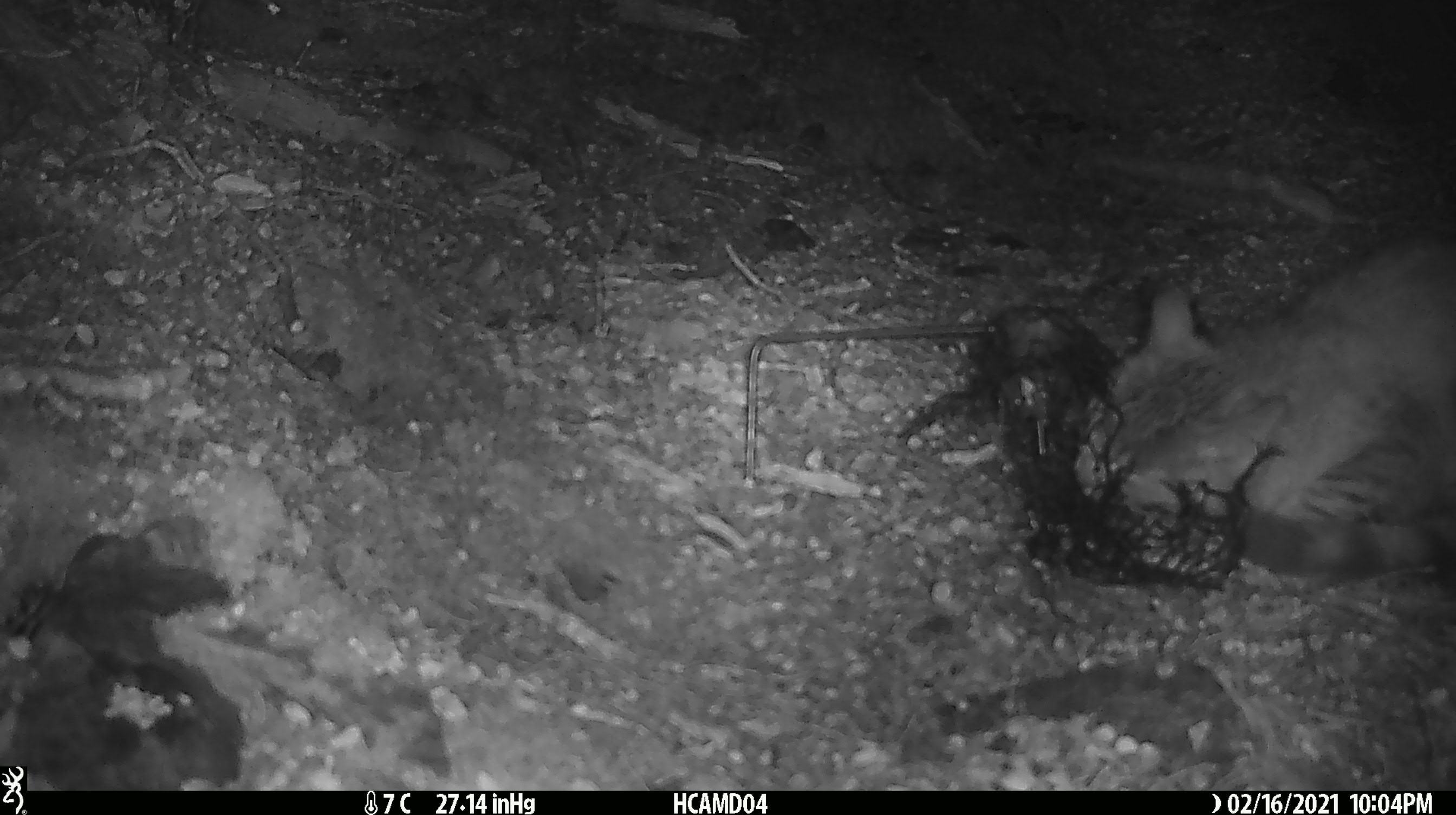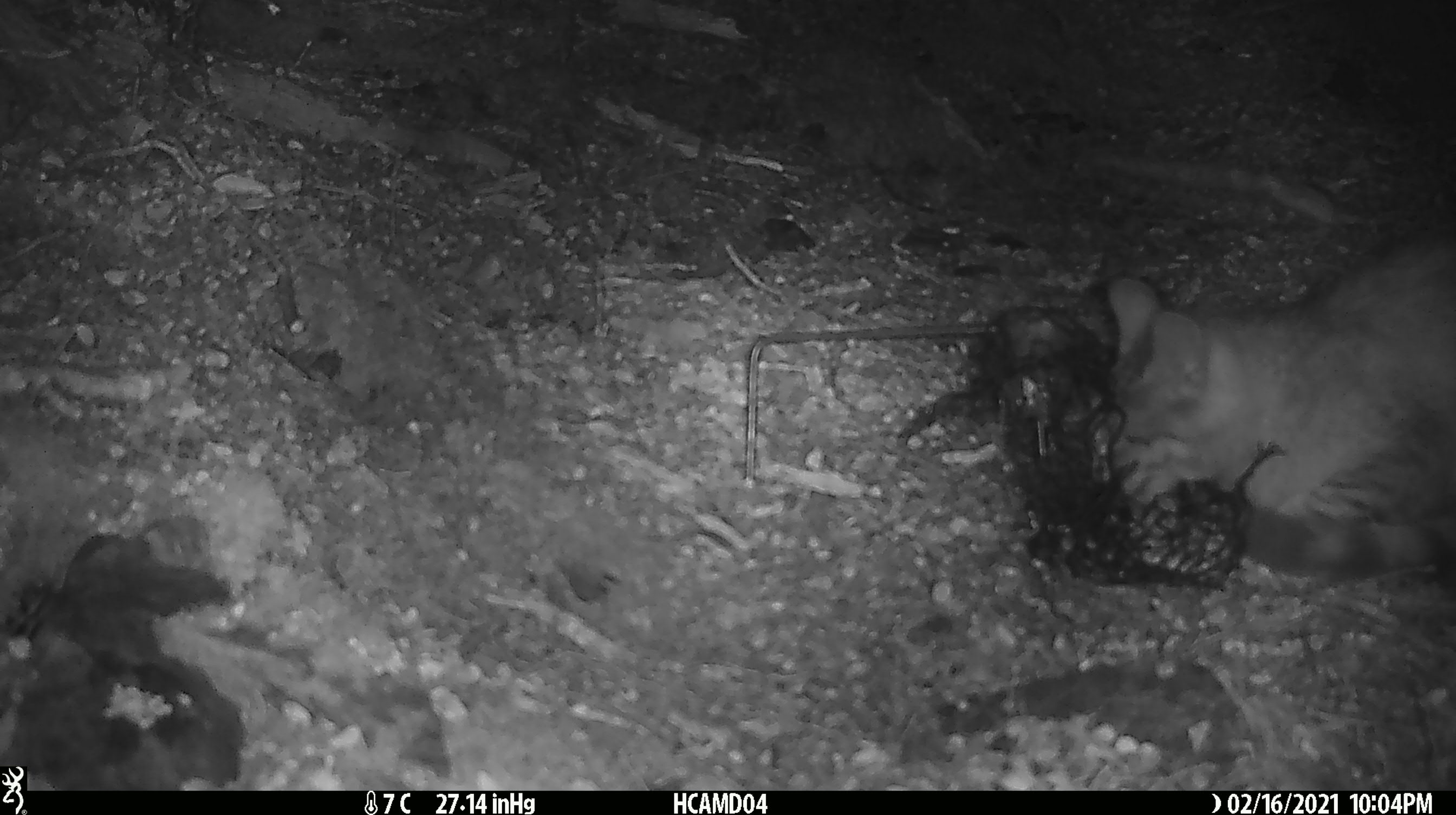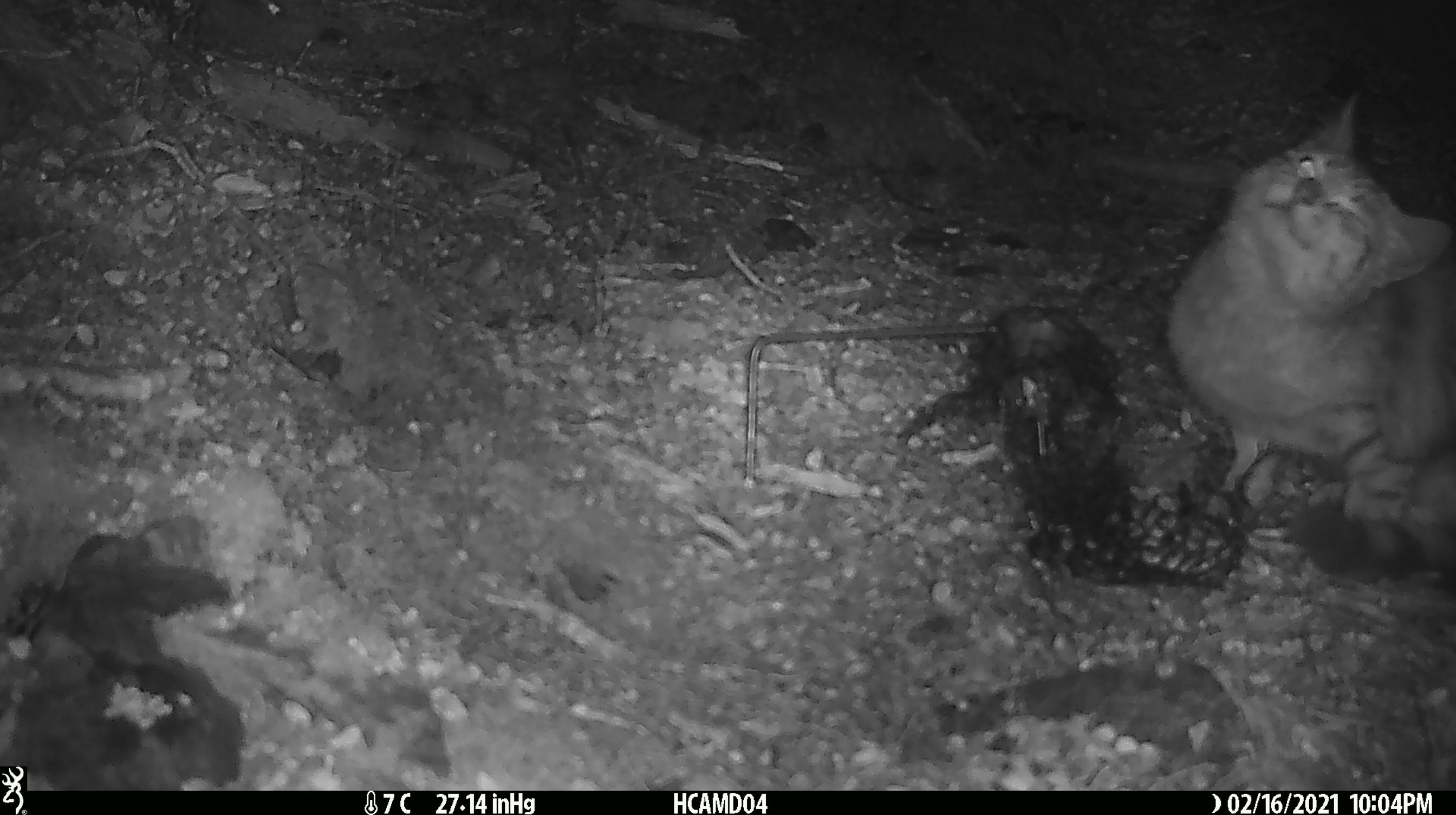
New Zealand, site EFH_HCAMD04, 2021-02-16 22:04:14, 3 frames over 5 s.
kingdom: Animalia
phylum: Chordata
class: Mammalia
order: Carnivora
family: Felidae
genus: Felis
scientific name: Felis catus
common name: domestic cat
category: cat